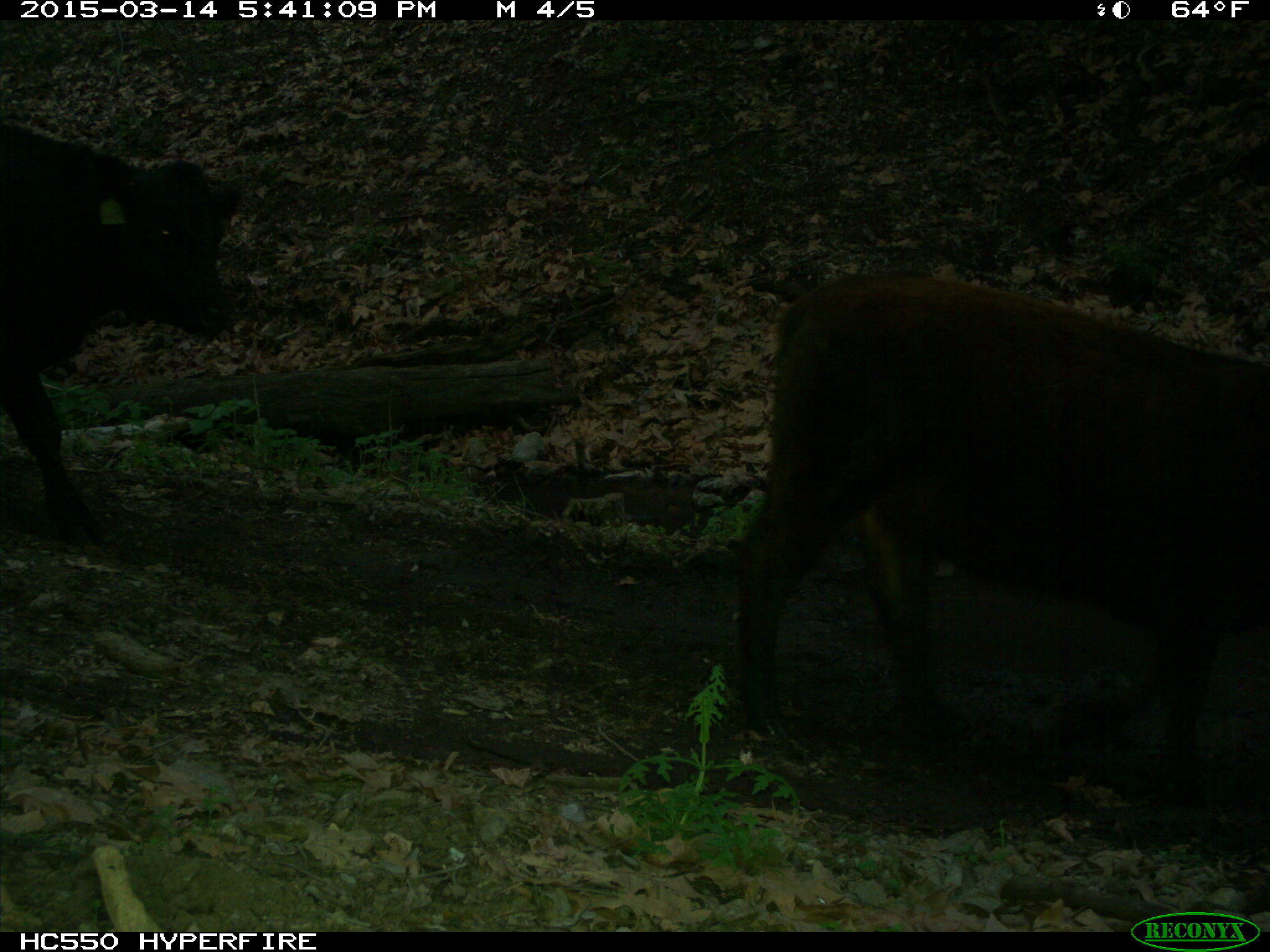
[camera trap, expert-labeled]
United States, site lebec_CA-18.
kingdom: Animalia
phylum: Chordata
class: Mammalia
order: Artiodactyla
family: Bovidae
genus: Bos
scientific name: Bos taurus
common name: domestic cow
Bos taurus (domestic cow).